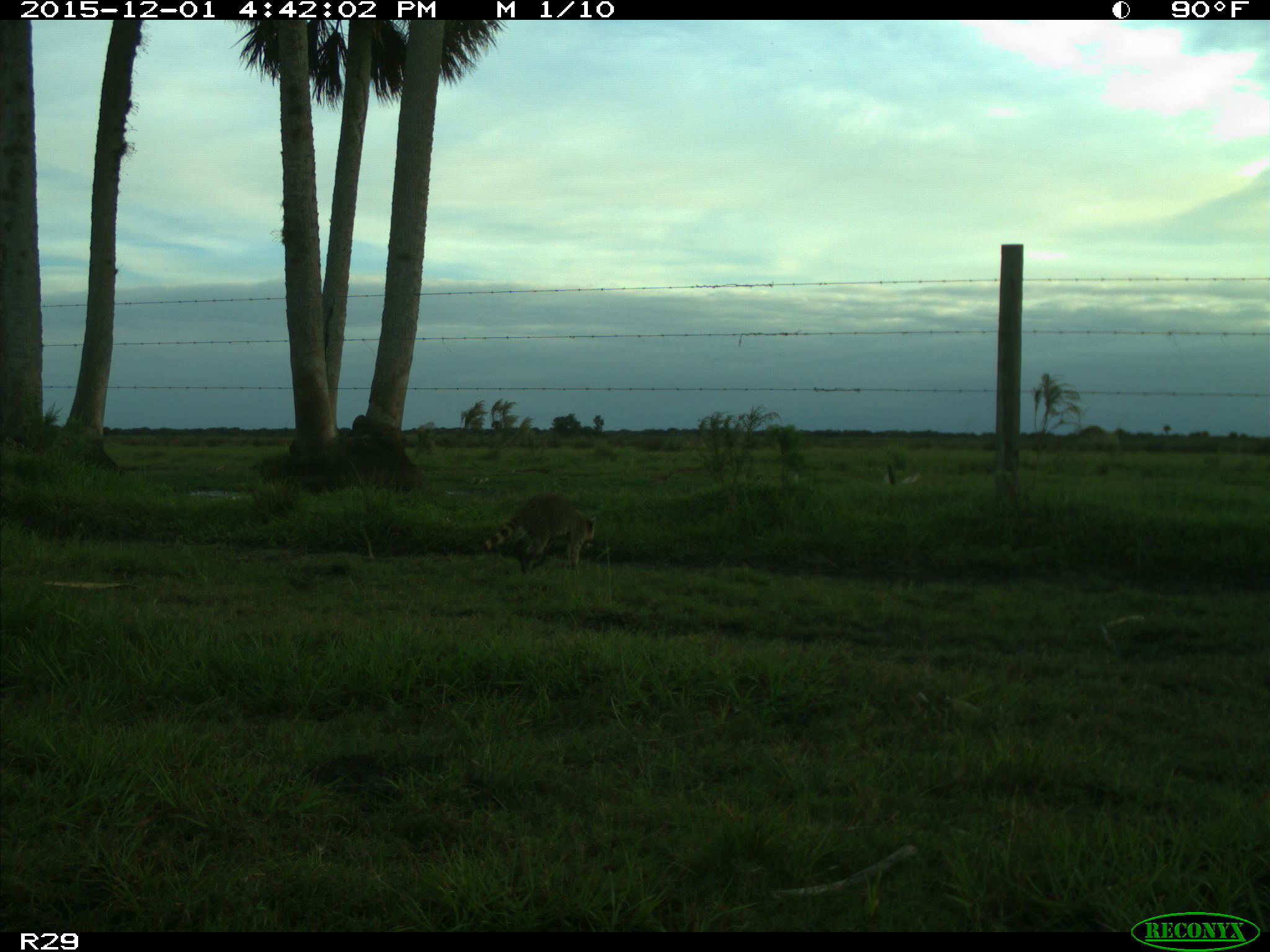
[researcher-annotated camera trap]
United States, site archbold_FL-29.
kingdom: Animalia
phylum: Chordata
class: Mammalia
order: Carnivora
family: Procyonidae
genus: Procyon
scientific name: Procyon lotor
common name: common raccoon